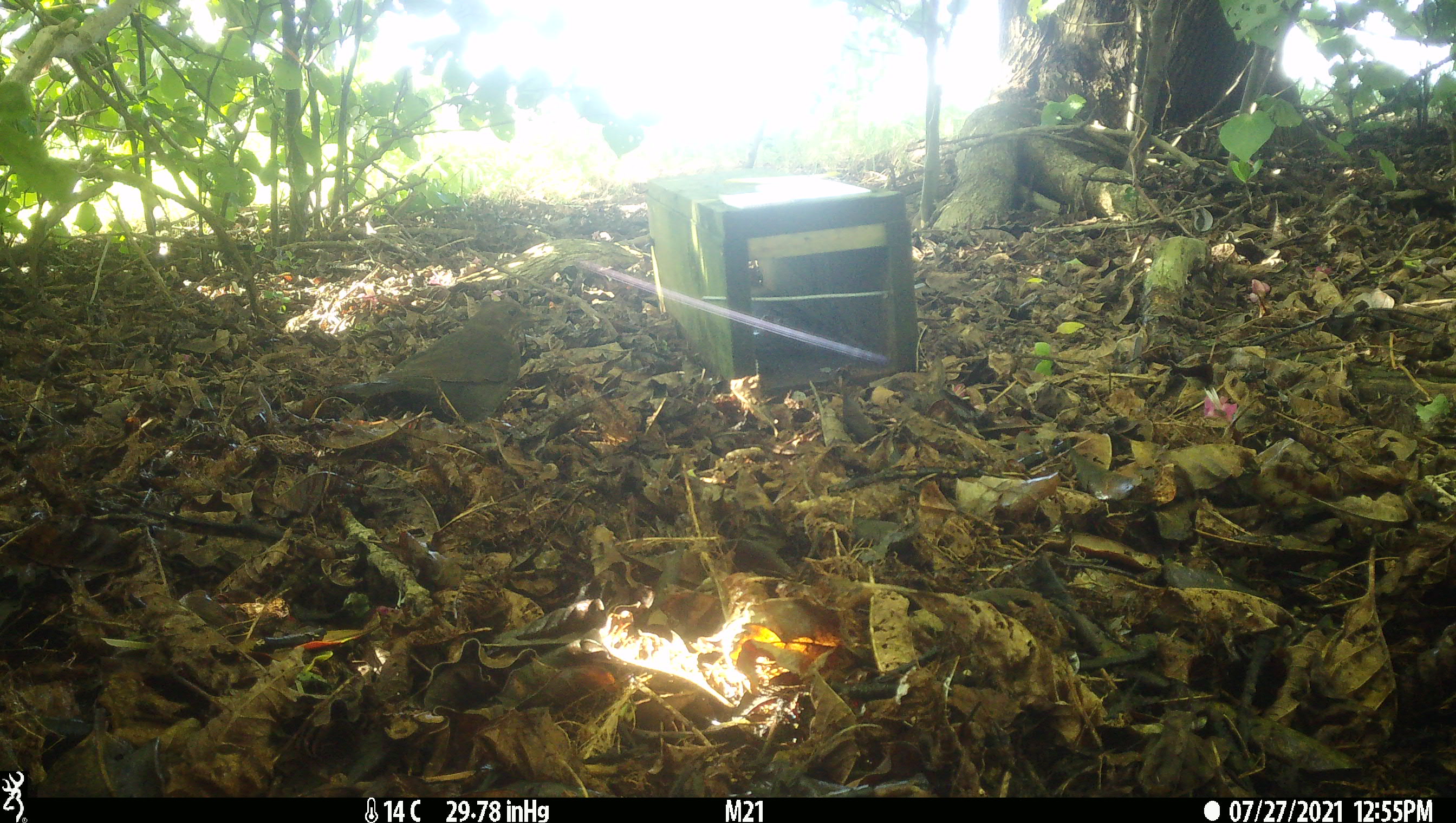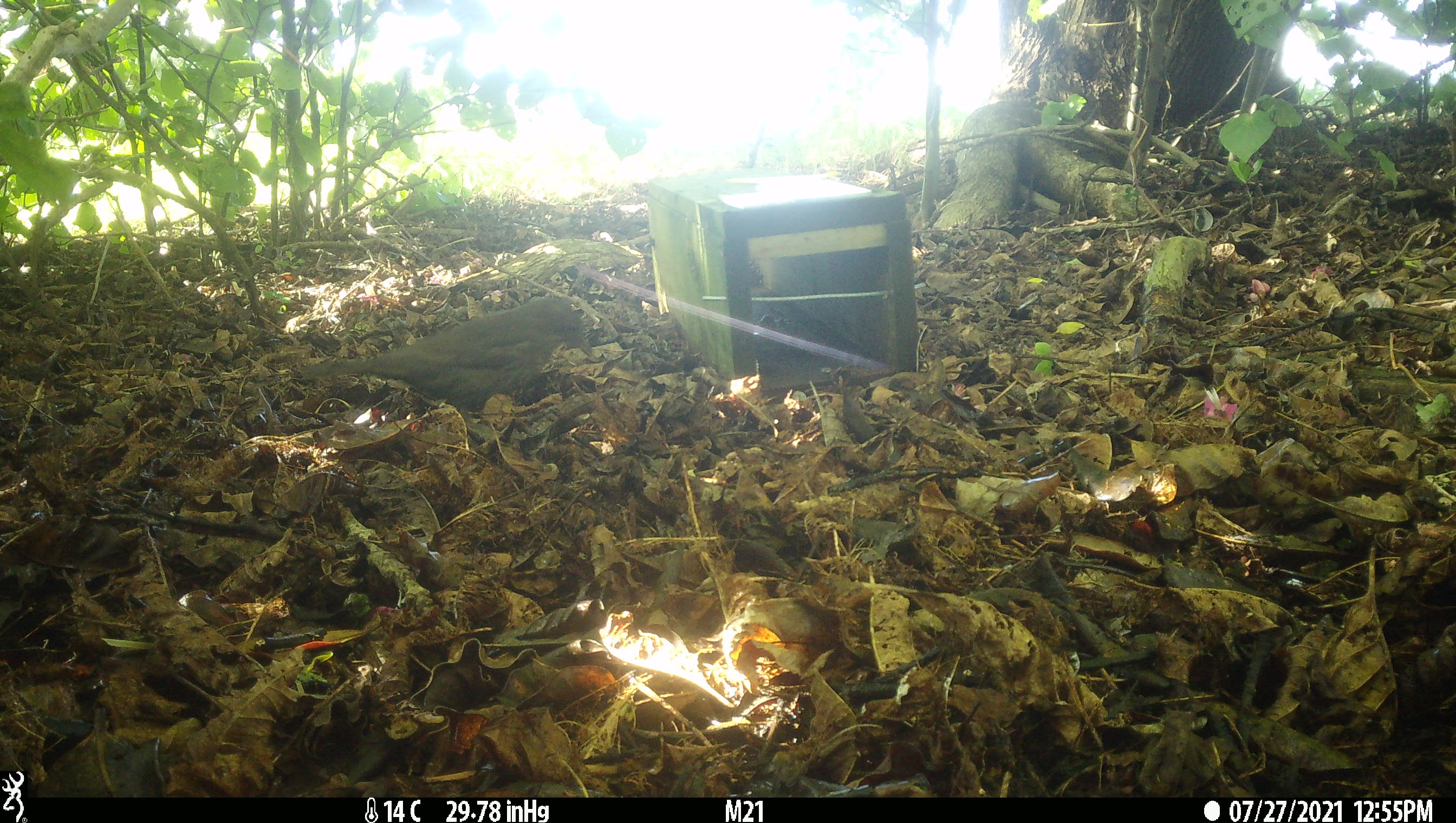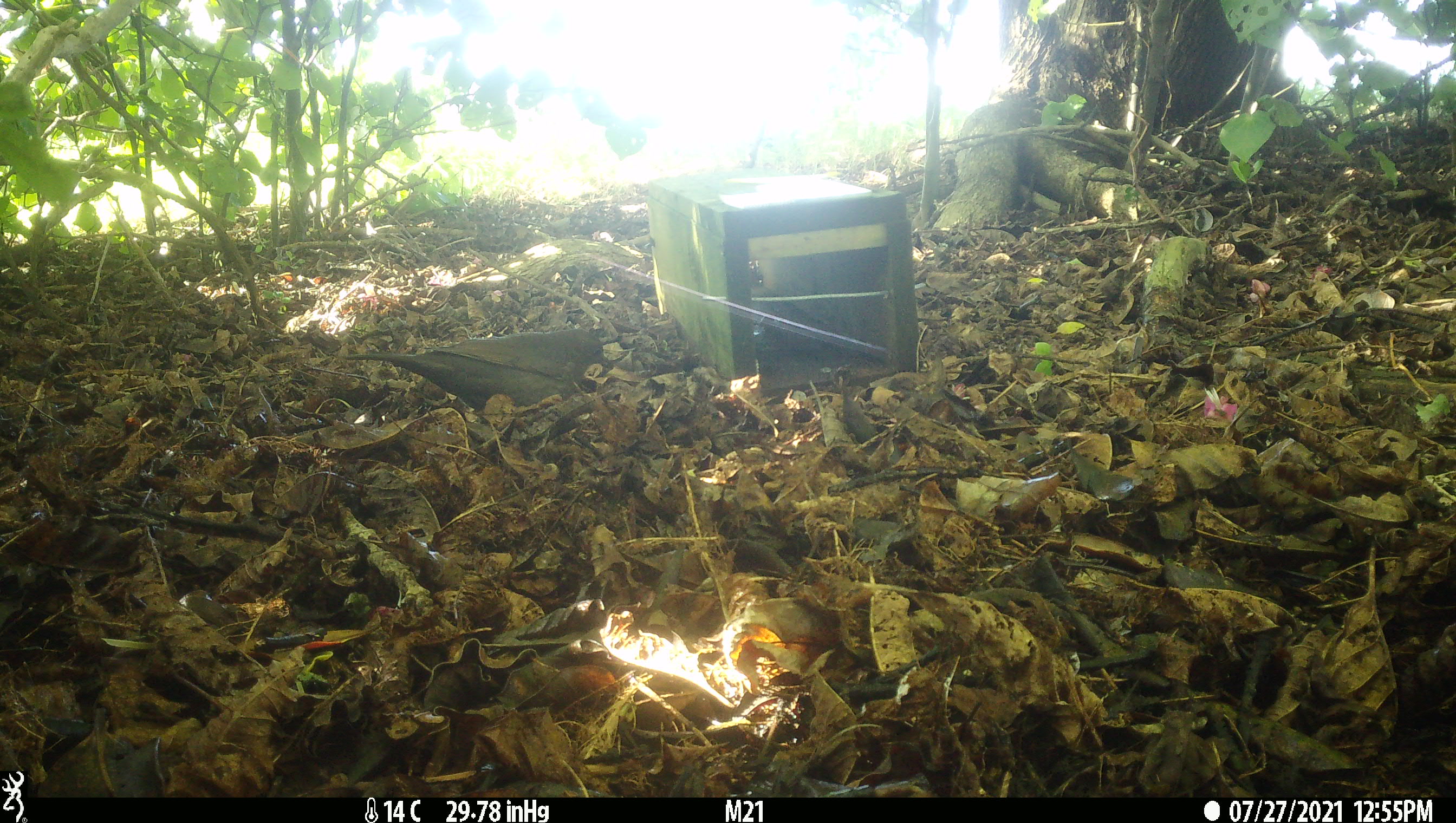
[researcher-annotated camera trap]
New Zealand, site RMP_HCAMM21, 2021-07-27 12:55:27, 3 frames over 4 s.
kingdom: Animalia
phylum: Chordata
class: Aves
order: Passeriformes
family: Turdidae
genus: Turdus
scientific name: Turdus merula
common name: eurasian blackbird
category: blackbird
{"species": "blackbird (eurasian blackbird) (Turdus merula)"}